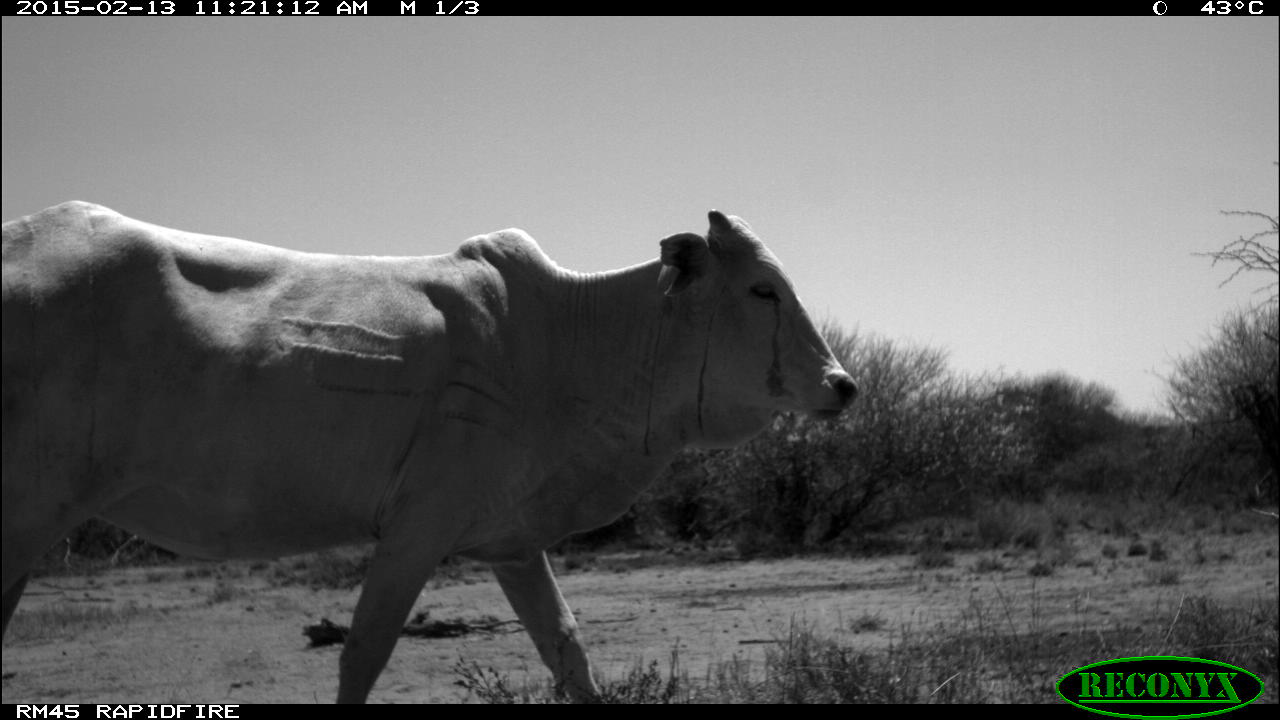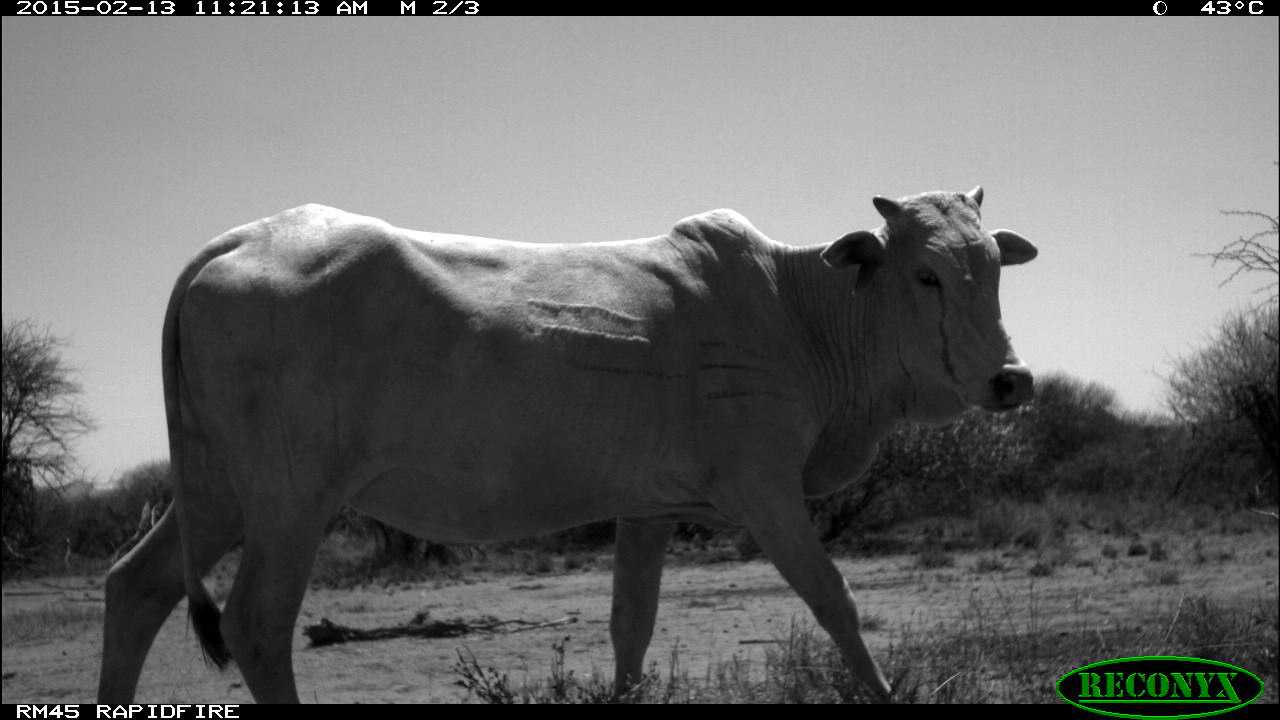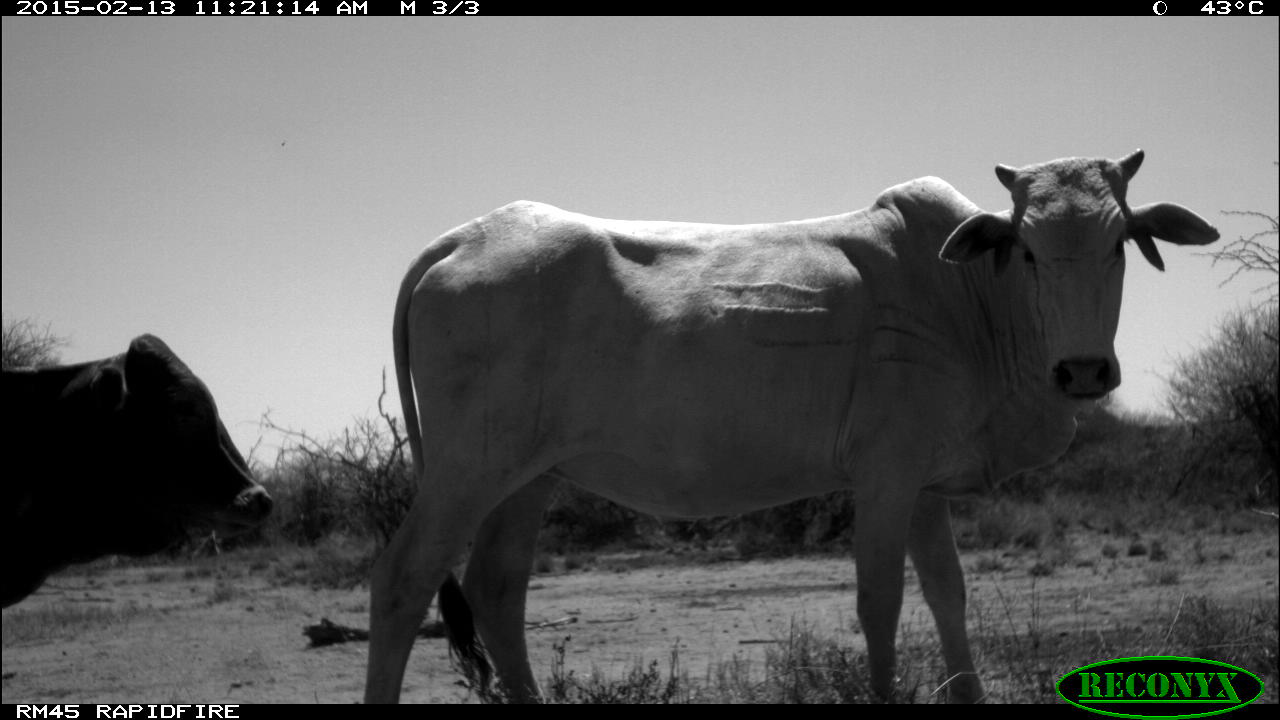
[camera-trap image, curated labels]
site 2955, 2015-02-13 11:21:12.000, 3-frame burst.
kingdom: Animalia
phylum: Chordata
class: Mammalia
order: Artiodactyla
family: Bovidae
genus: Bos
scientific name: Bos taurus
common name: domestic cattle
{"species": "Bos taurus (domestic cattle)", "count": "6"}